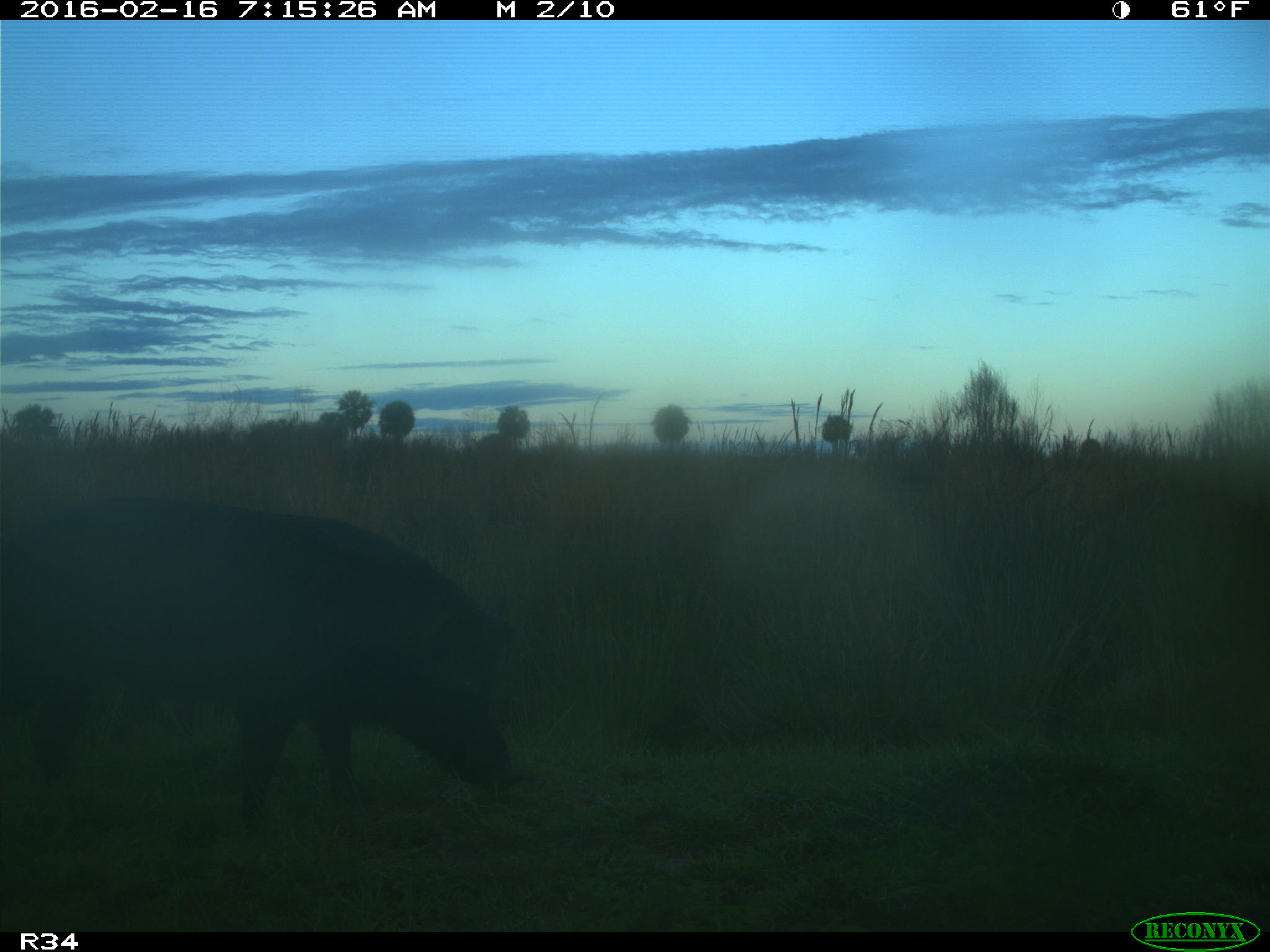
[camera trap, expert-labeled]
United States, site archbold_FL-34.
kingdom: Animalia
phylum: Chordata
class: Mammalia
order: Artiodactyla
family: Suidae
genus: Sus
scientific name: Sus scrofa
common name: wild boar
Sus scrofa (wild boar).